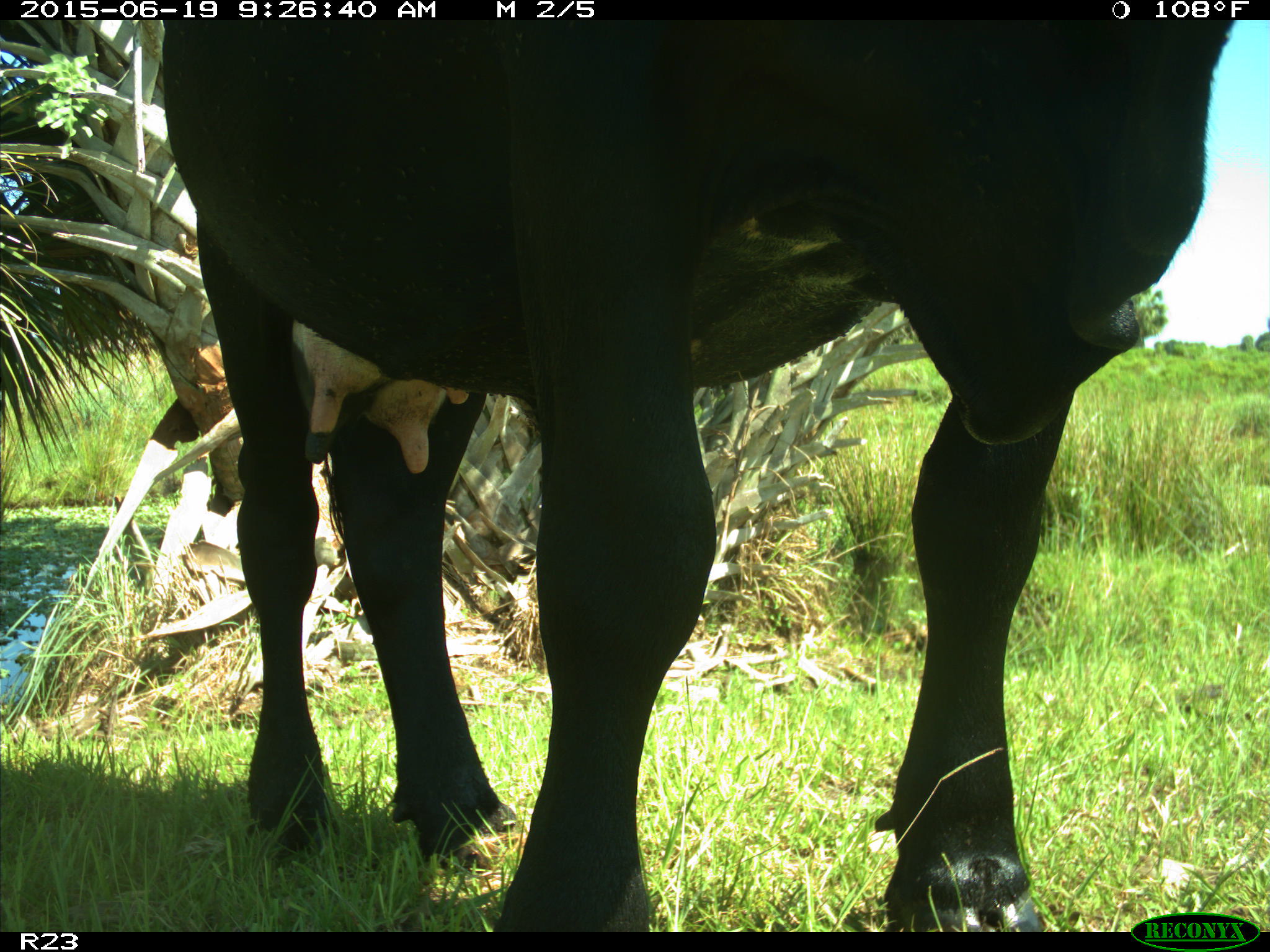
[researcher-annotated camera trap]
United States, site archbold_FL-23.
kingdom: Animalia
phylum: Chordata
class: Mammalia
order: Artiodactyla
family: Bovidae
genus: Bos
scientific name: Bos taurus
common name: domestic cow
Bos taurus (domestic cow).